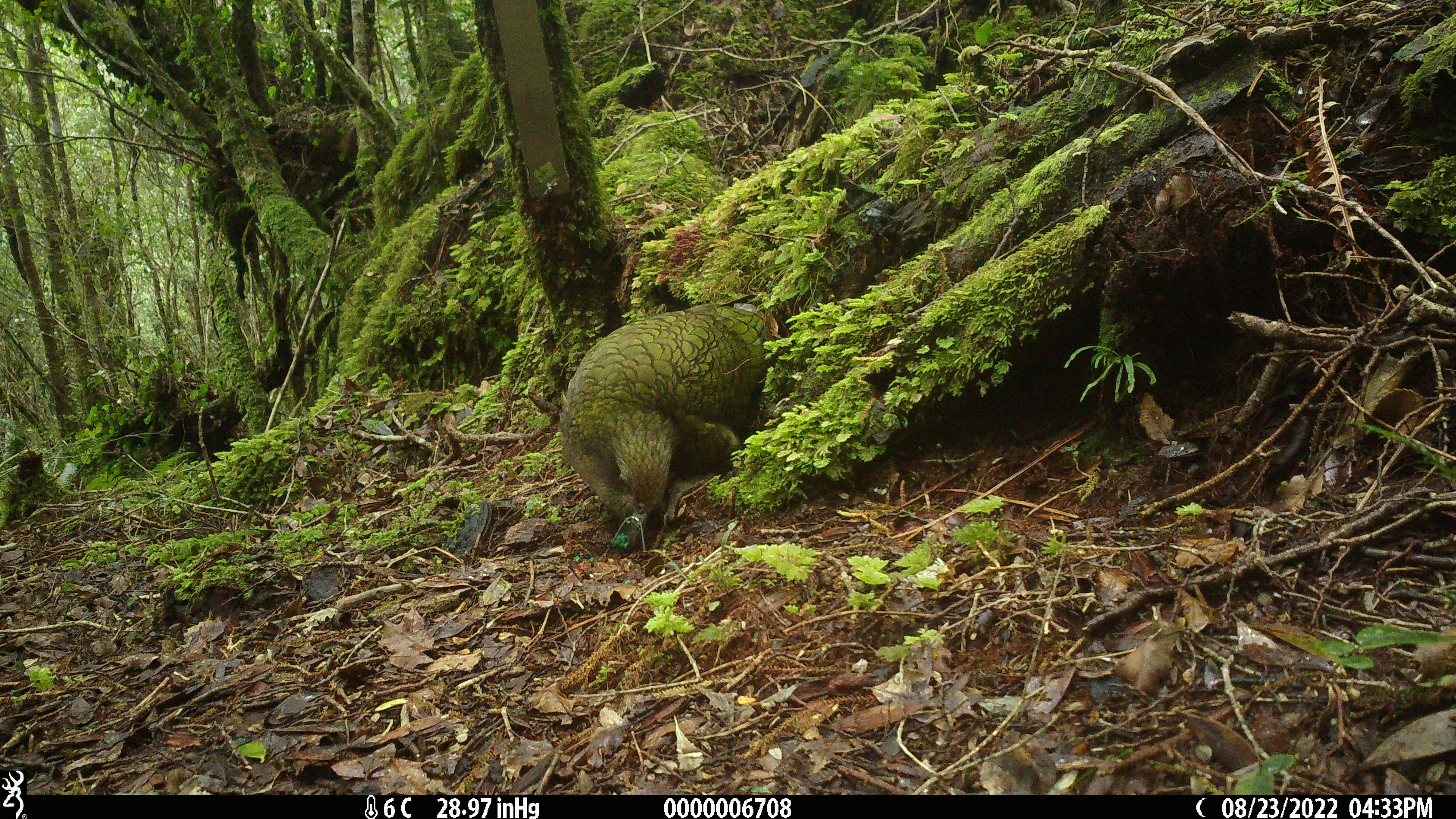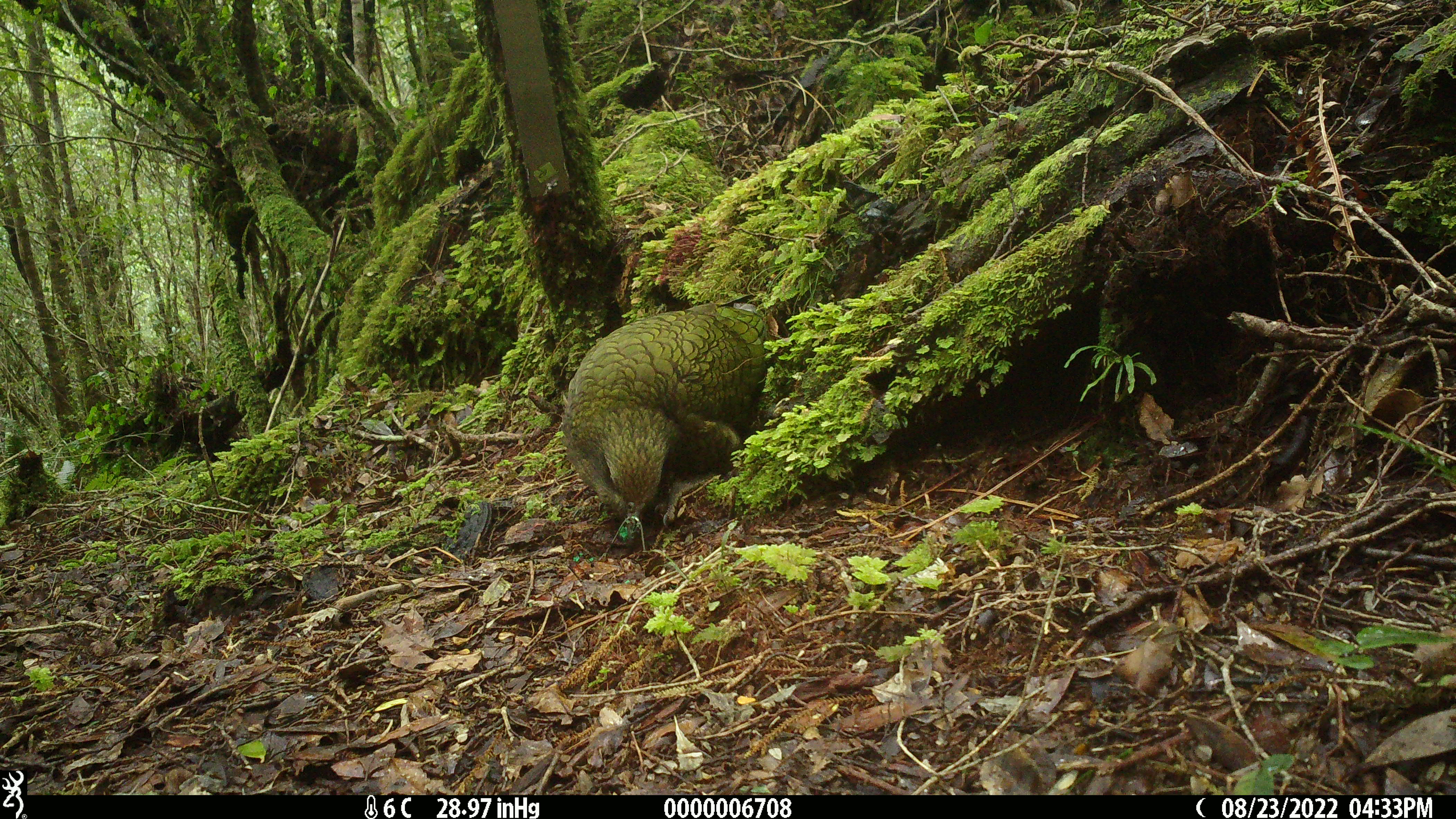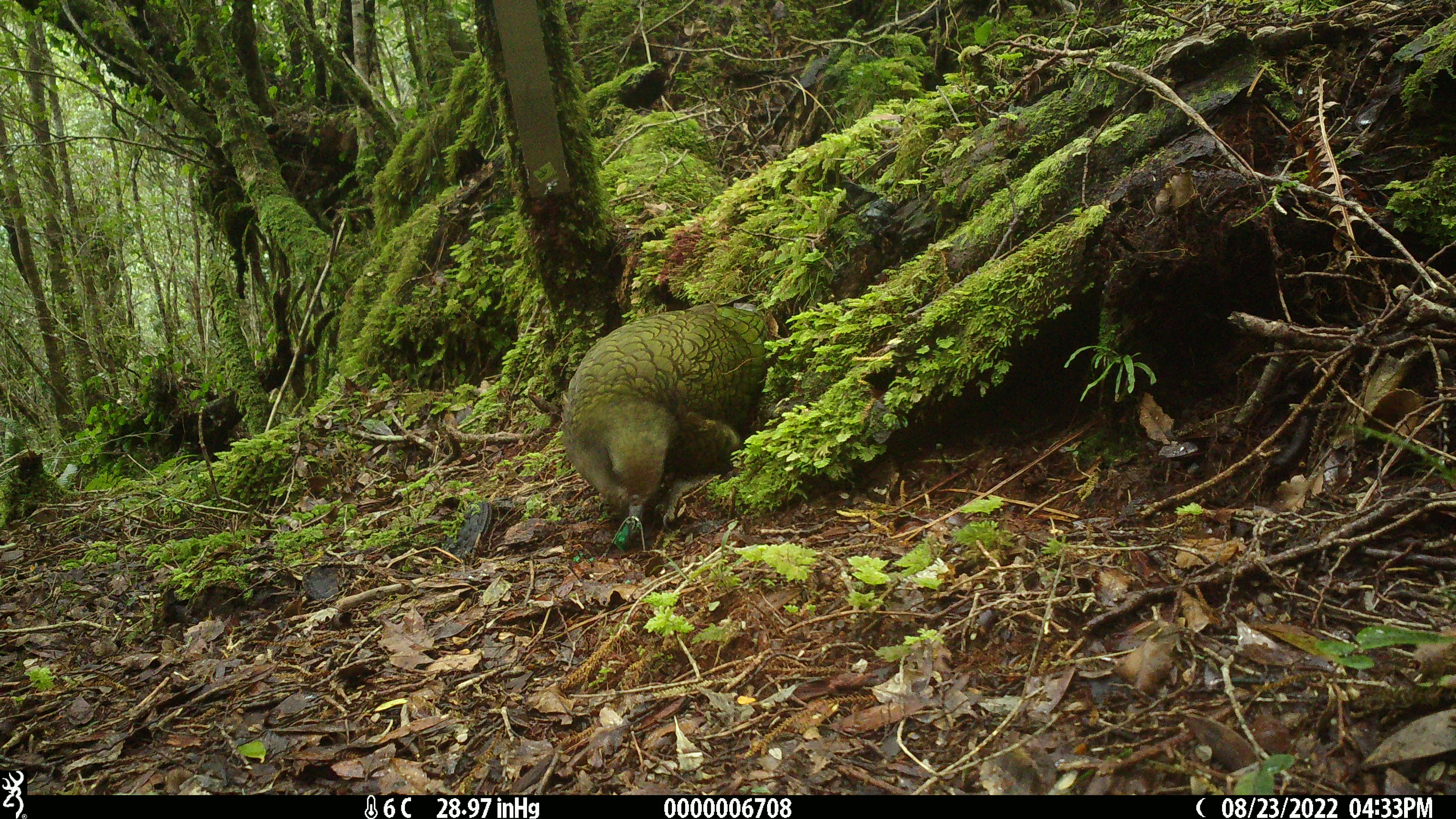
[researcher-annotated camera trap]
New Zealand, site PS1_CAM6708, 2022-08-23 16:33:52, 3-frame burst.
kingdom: Animalia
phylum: Chordata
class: Aves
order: Psittaciformes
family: Strigopidae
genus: Nestor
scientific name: Nestor notabilis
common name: kea